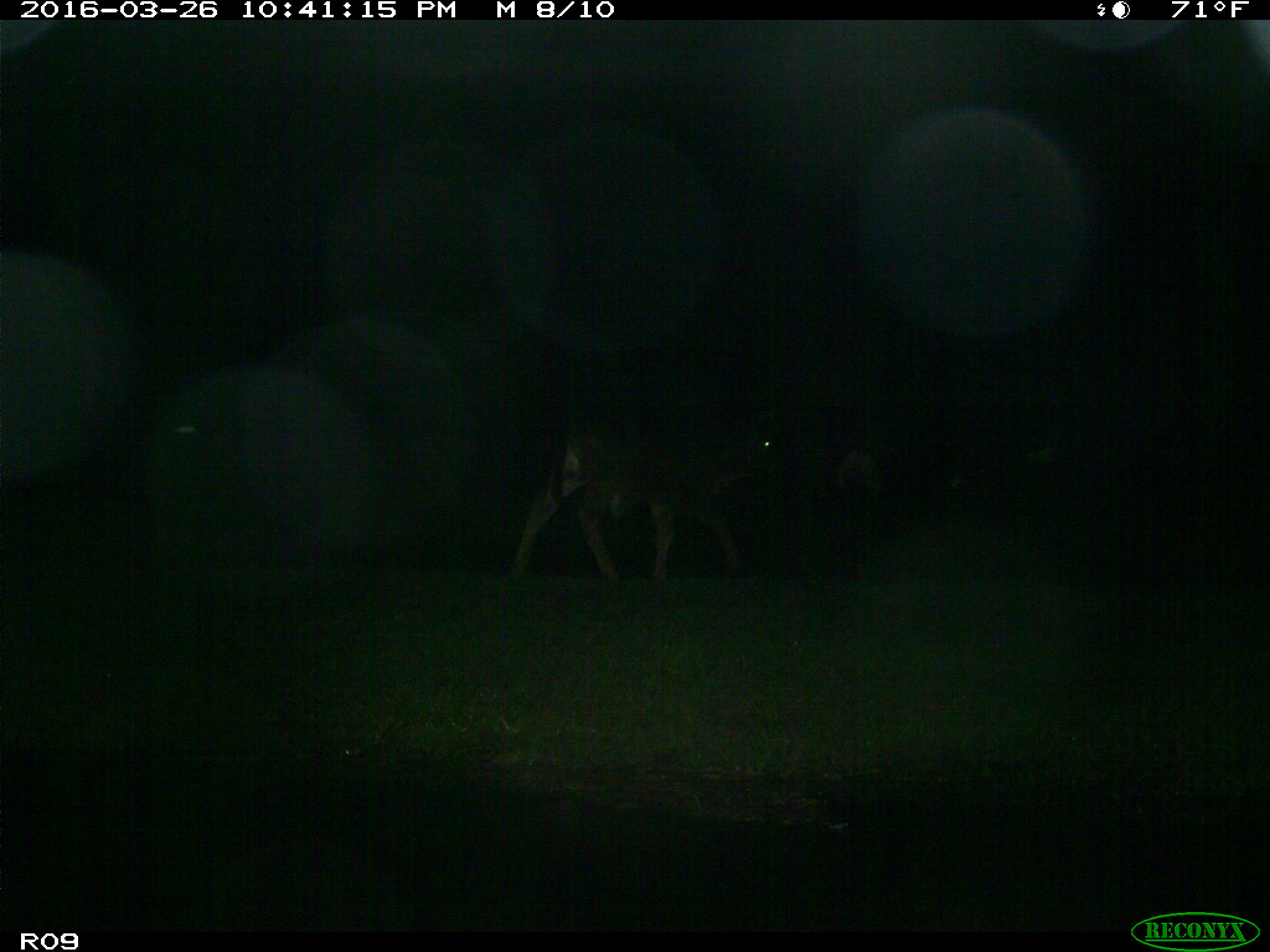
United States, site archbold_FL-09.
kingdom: Animalia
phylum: Chordata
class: Mammalia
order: Artiodactyla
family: Bovidae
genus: Bos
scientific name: Bos taurus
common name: domestic cow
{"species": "Bos taurus (domestic cow)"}